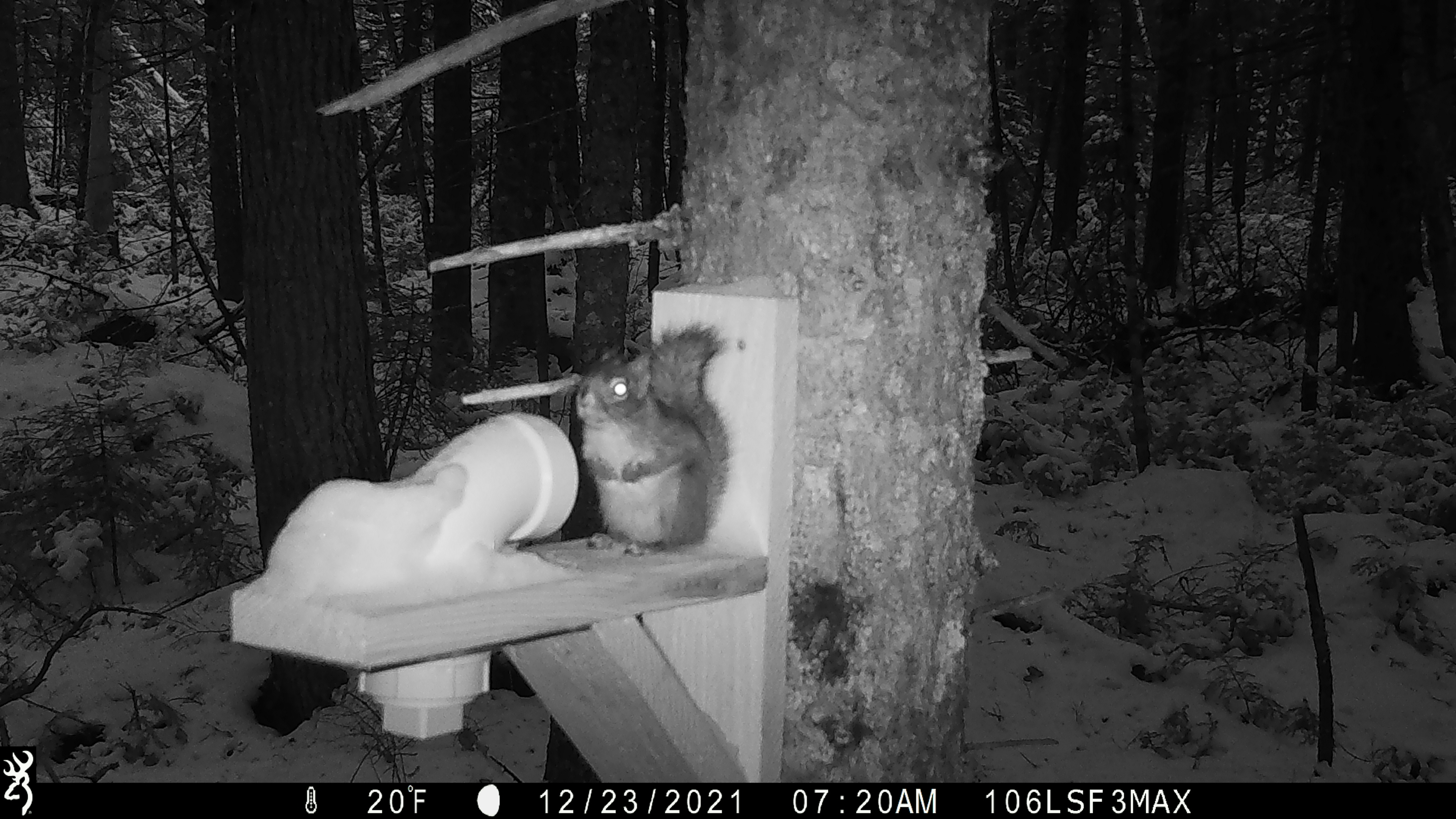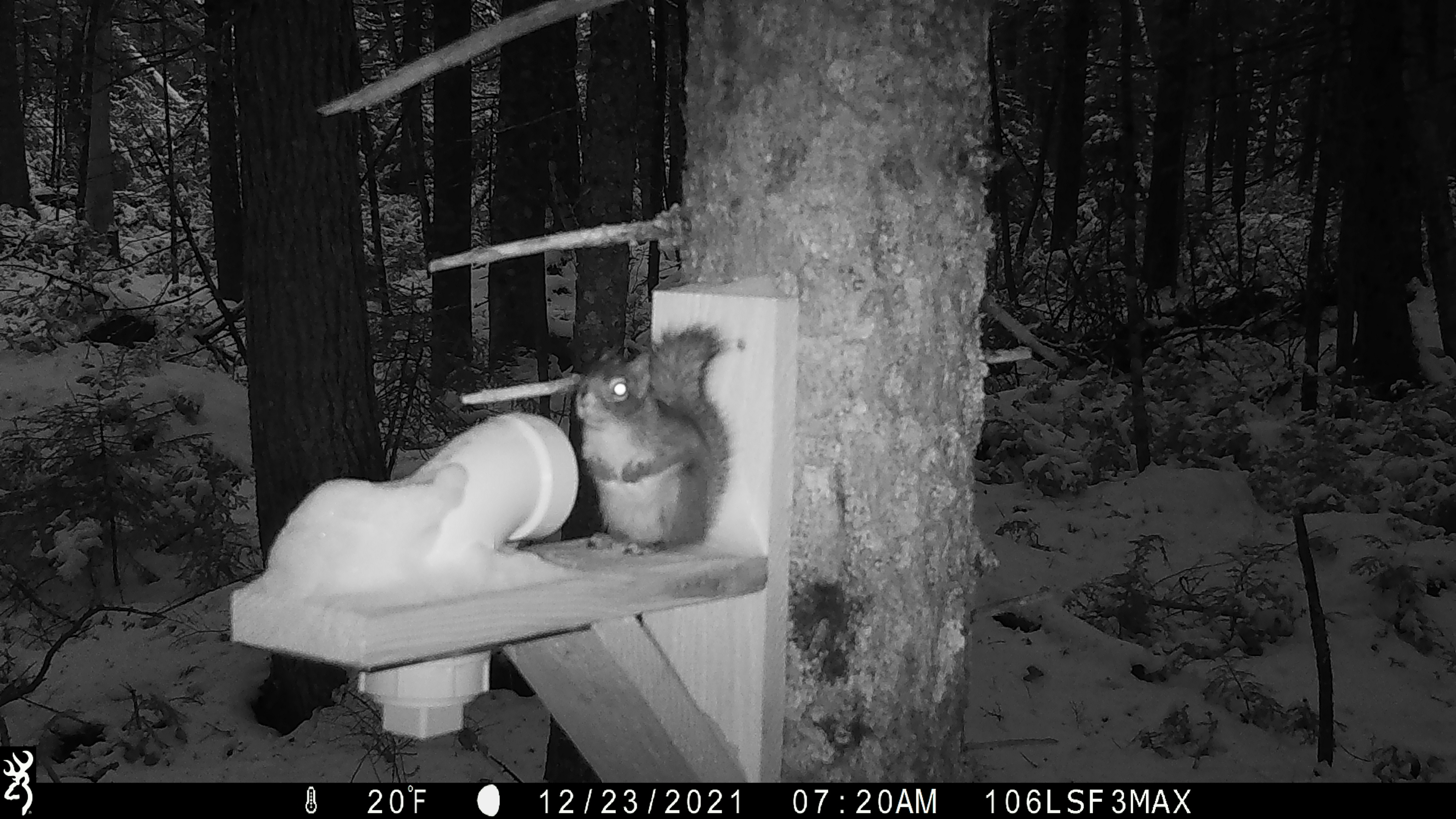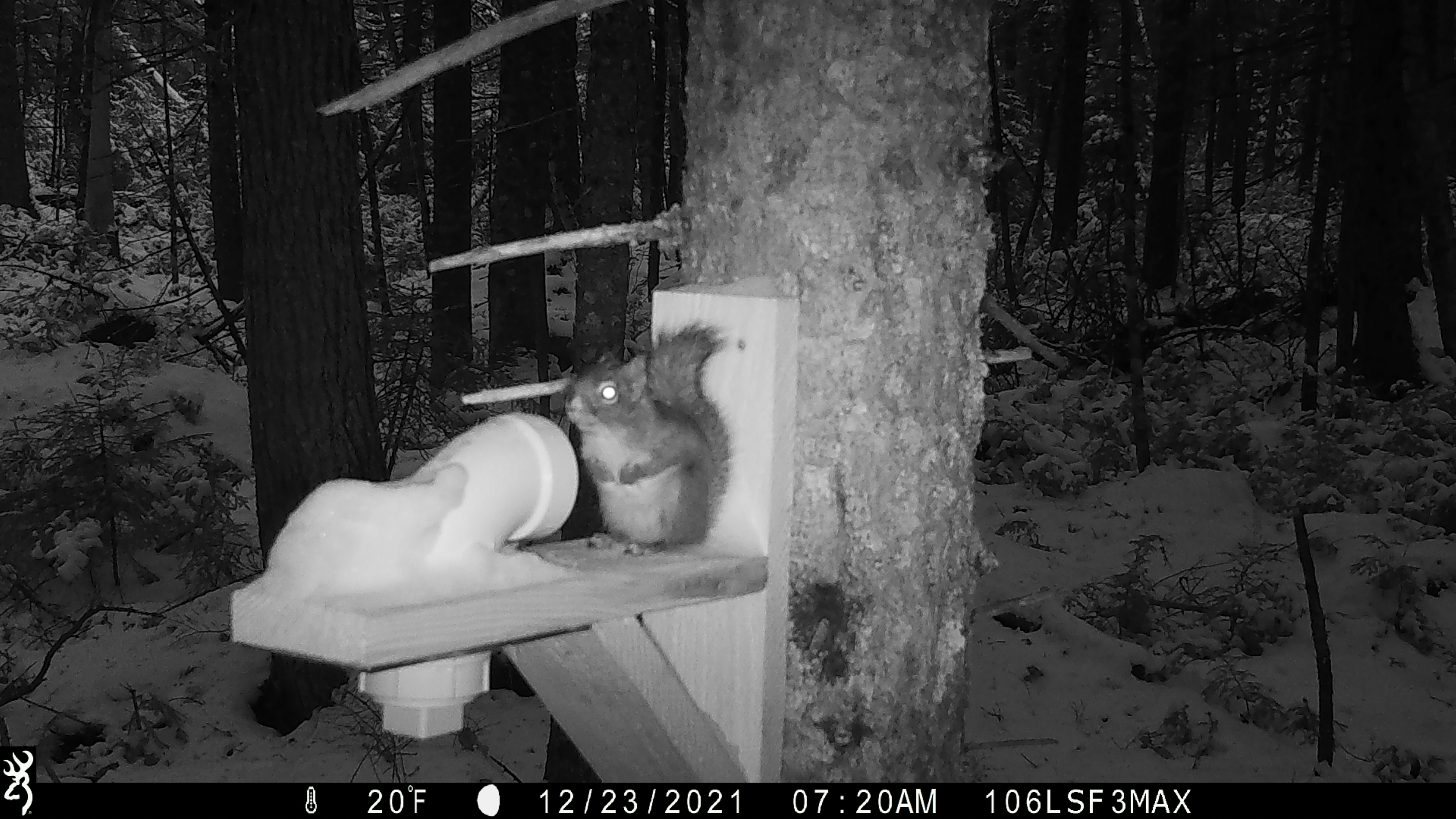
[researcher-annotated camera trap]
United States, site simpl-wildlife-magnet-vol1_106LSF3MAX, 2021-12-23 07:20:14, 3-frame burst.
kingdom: Animalia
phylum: Chordata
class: Mammalia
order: Rodentia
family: Sciuridae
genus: Tamiasciurus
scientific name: Tamiasciurus hudsonicus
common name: red squirrel